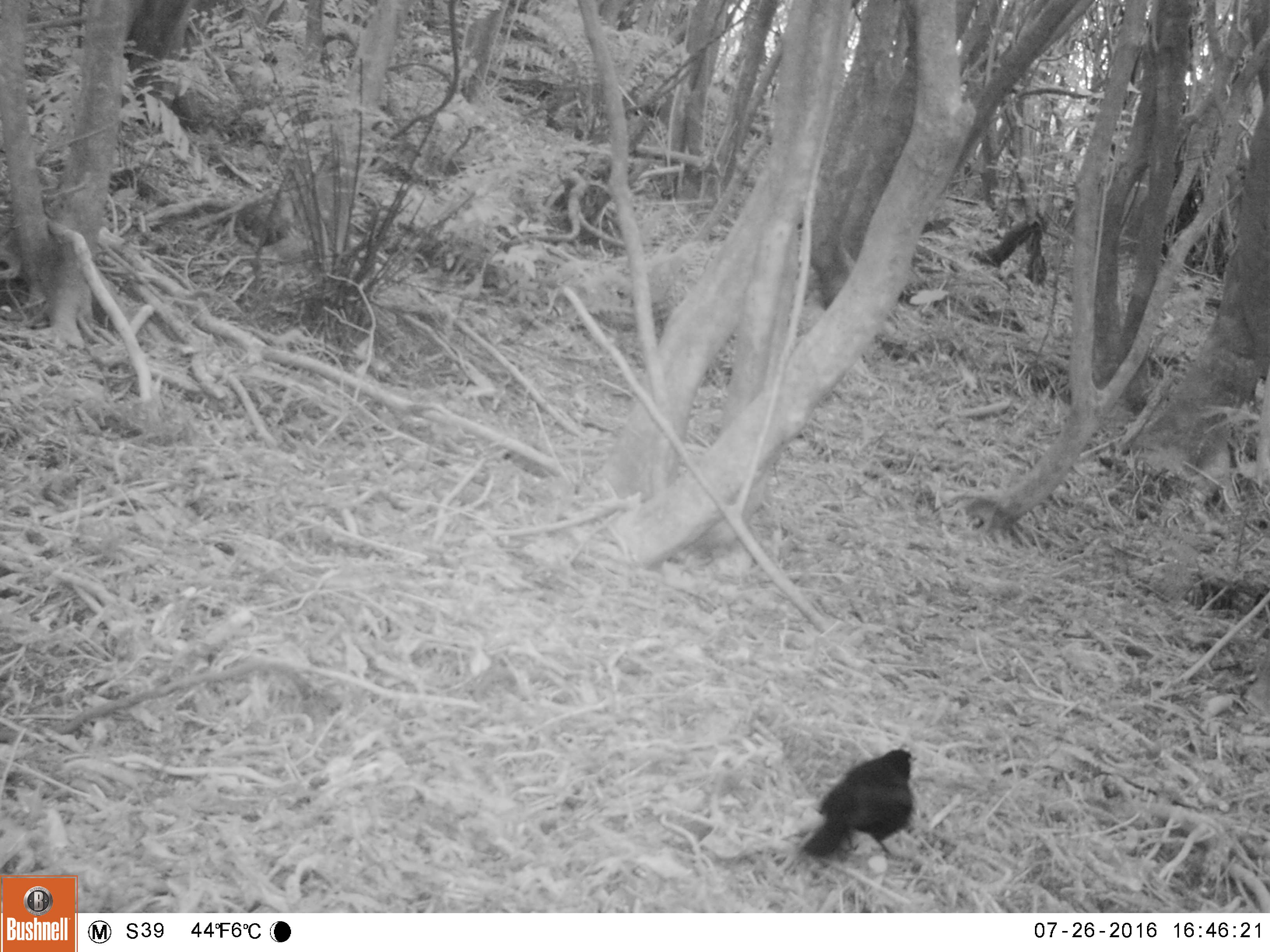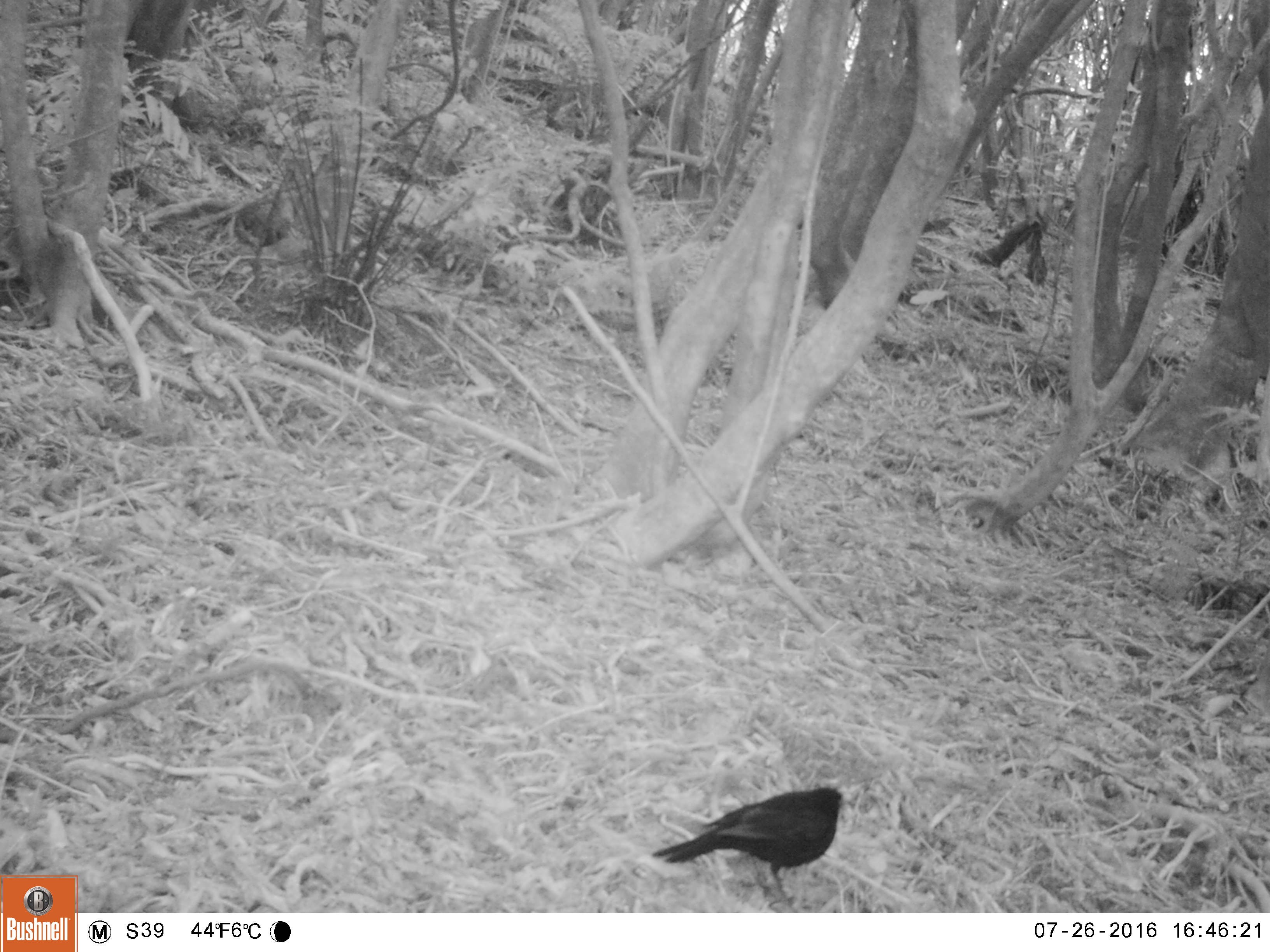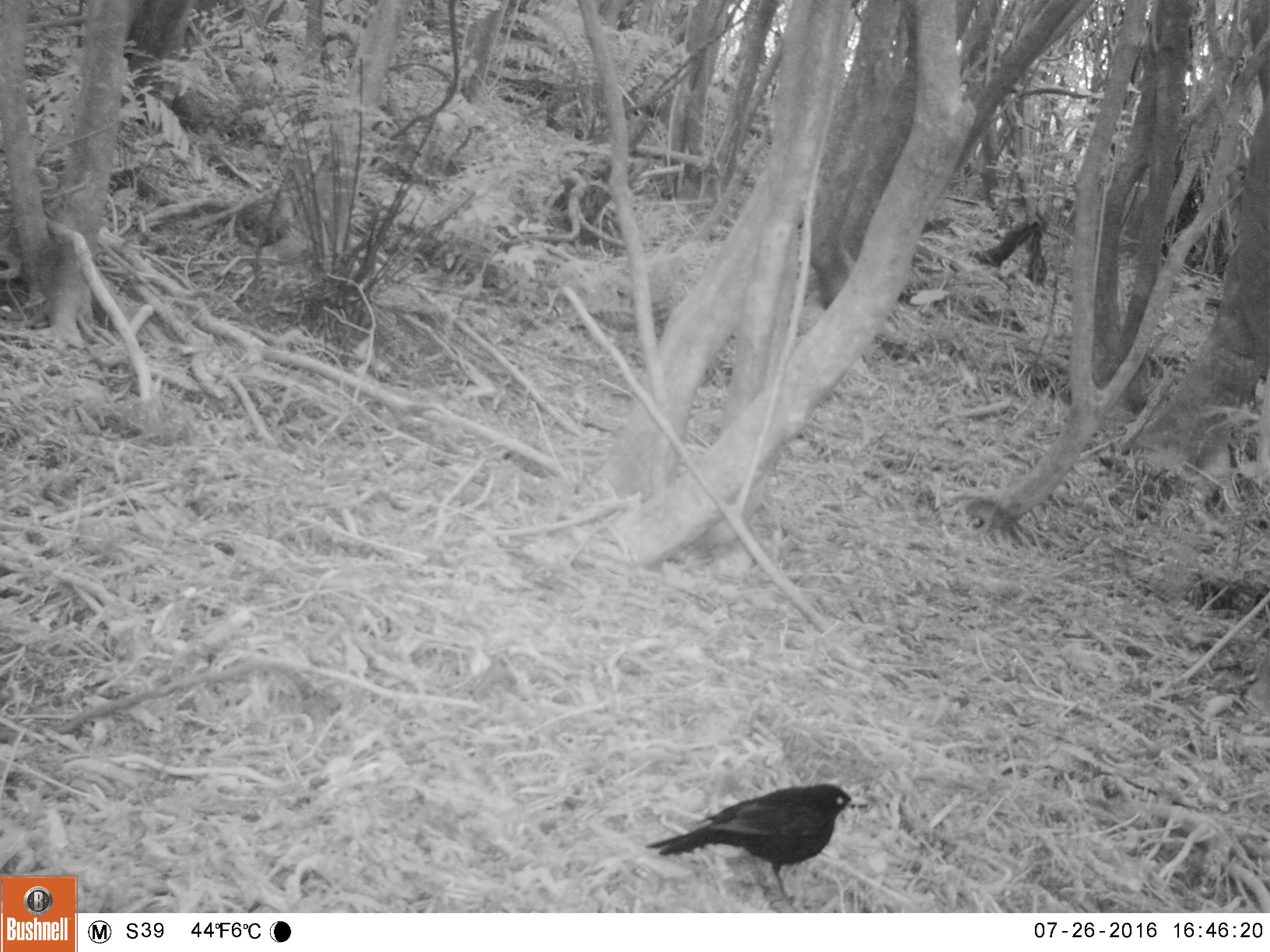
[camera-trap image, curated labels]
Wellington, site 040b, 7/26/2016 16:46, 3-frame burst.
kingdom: Animalia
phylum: Chordata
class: Aves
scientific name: Aves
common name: bird